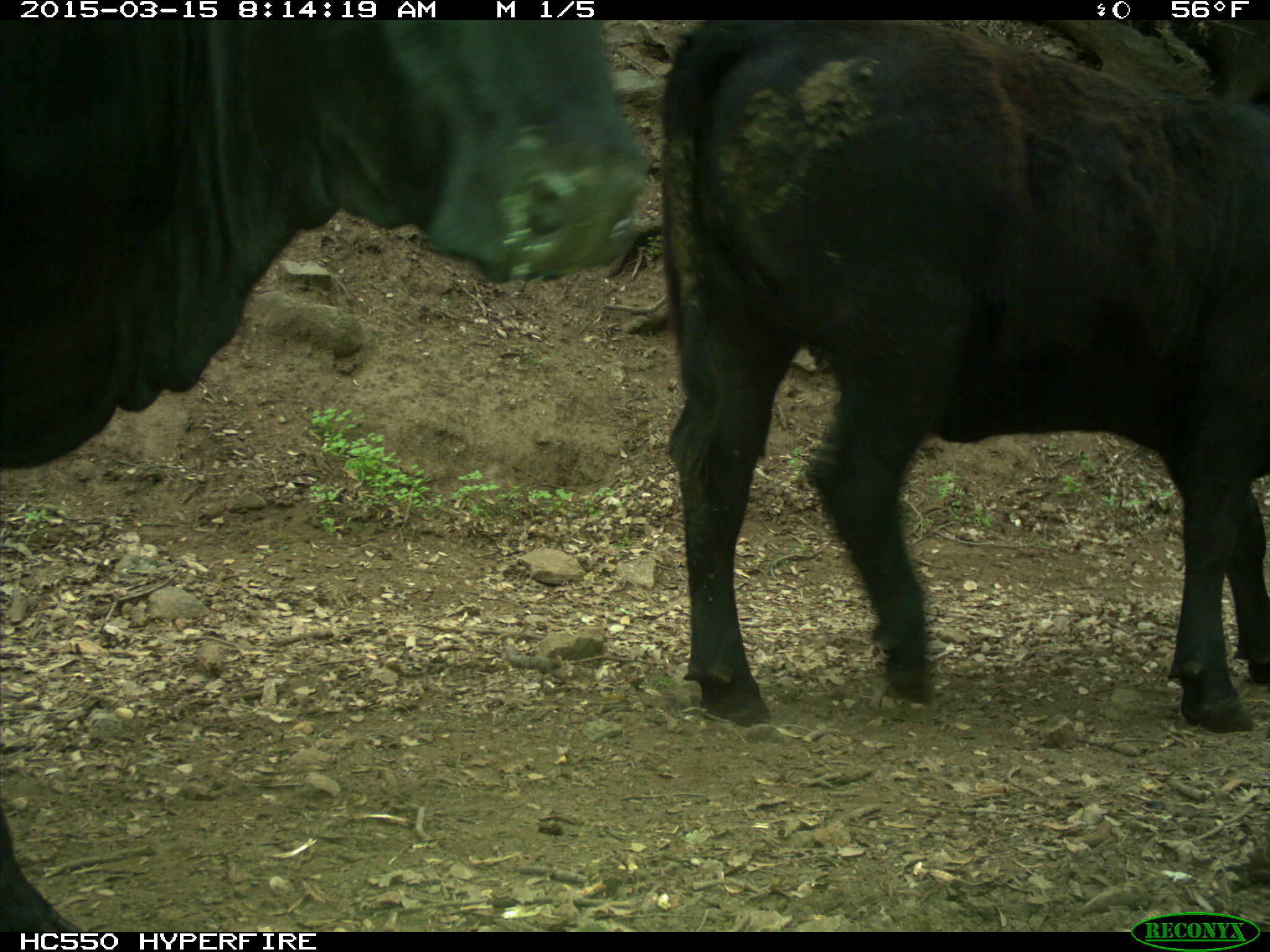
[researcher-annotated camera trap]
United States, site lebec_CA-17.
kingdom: Animalia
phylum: Chordata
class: Mammalia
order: Artiodactyla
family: Bovidae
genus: Bos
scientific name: Bos taurus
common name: domestic cow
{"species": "Bos taurus (domestic cow)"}